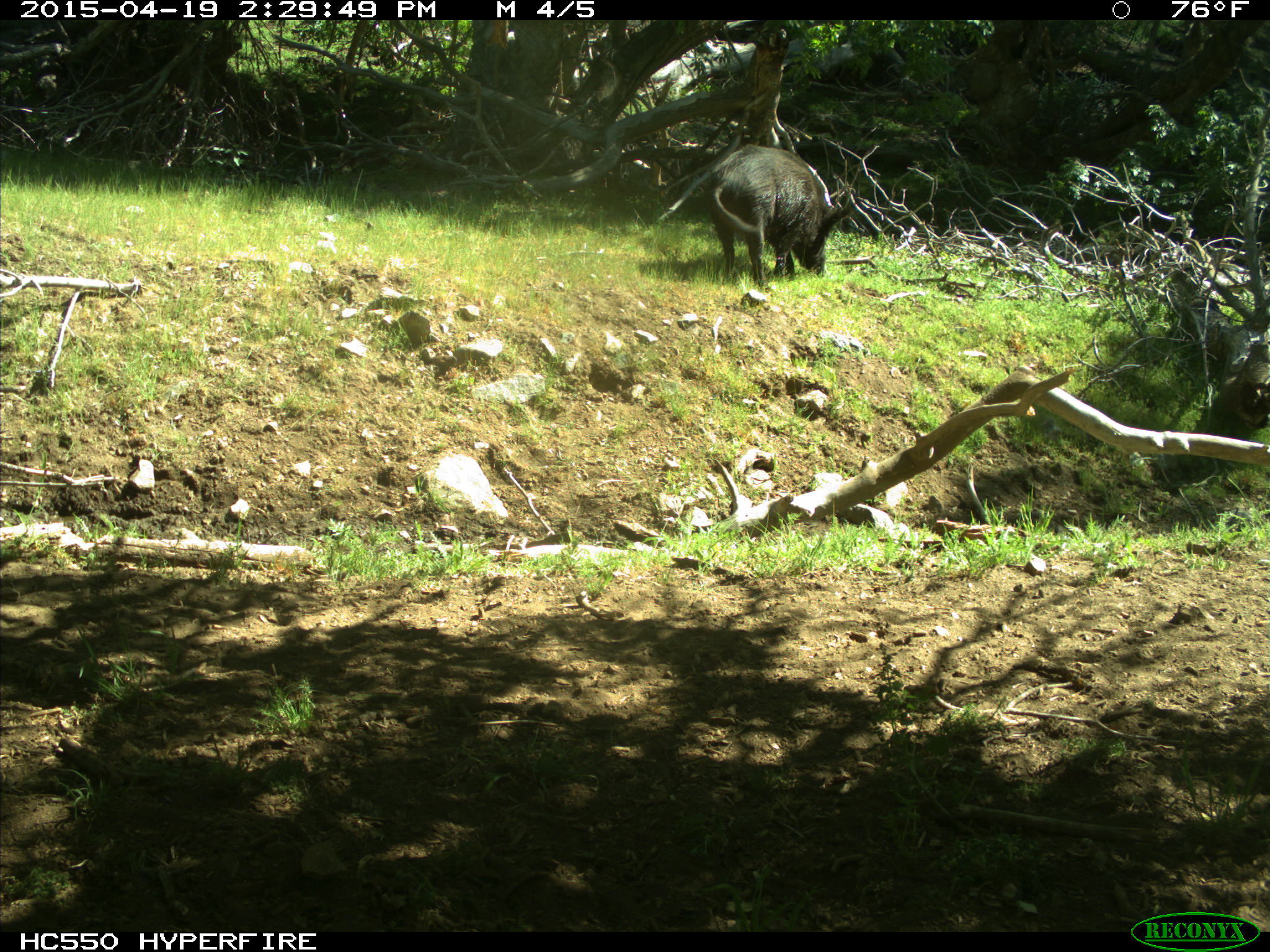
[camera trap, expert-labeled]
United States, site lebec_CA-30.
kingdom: Animalia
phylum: Chordata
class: Mammalia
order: Artiodactyla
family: Suidae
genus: Sus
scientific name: Sus scrofa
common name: wild boar